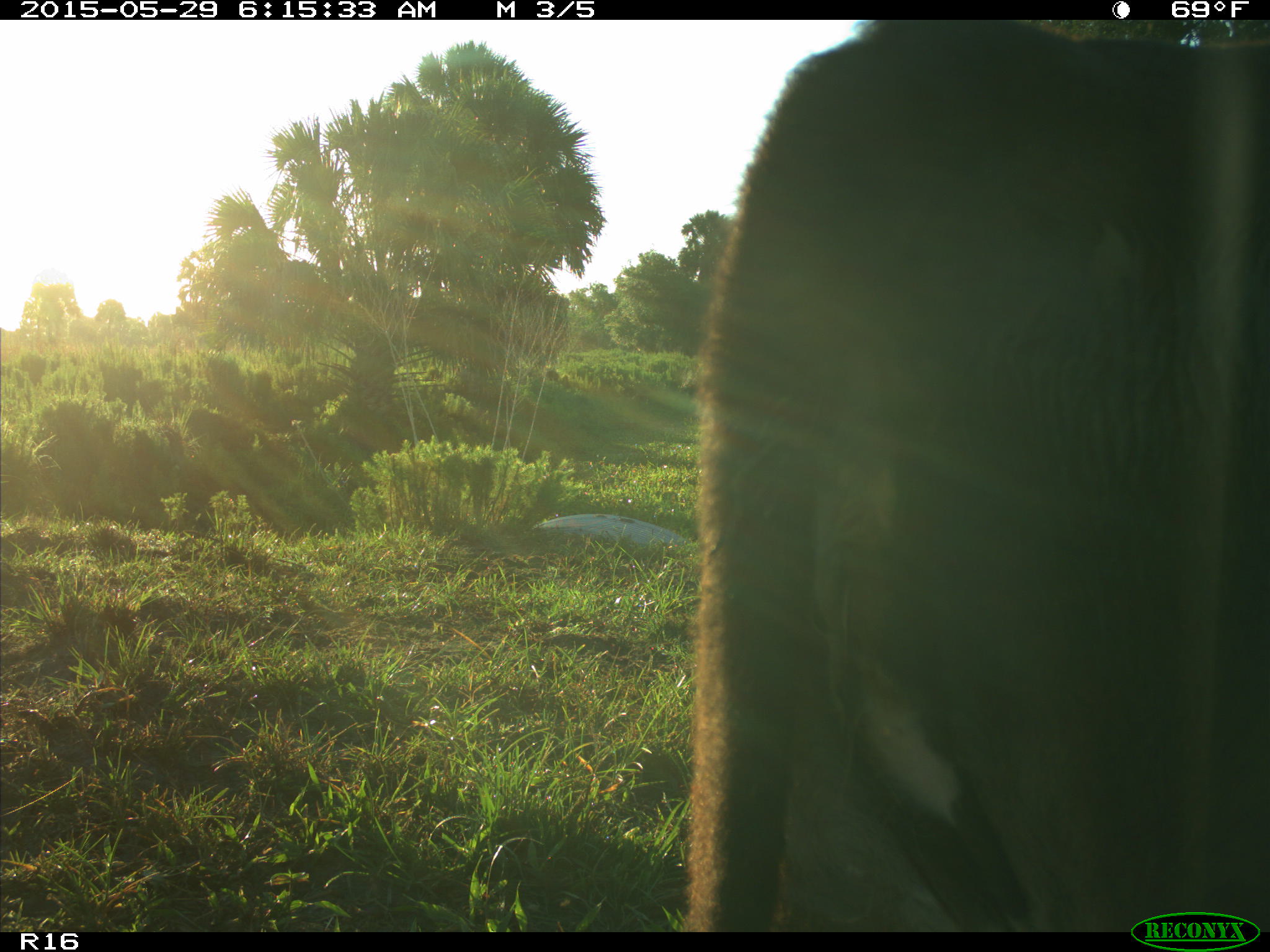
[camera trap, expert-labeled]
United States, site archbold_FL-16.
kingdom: Animalia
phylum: Chordata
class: Mammalia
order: Artiodactyla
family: Bovidae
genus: Bos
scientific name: Bos taurus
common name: domestic cow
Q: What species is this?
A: Bos taurus (domestic cow).